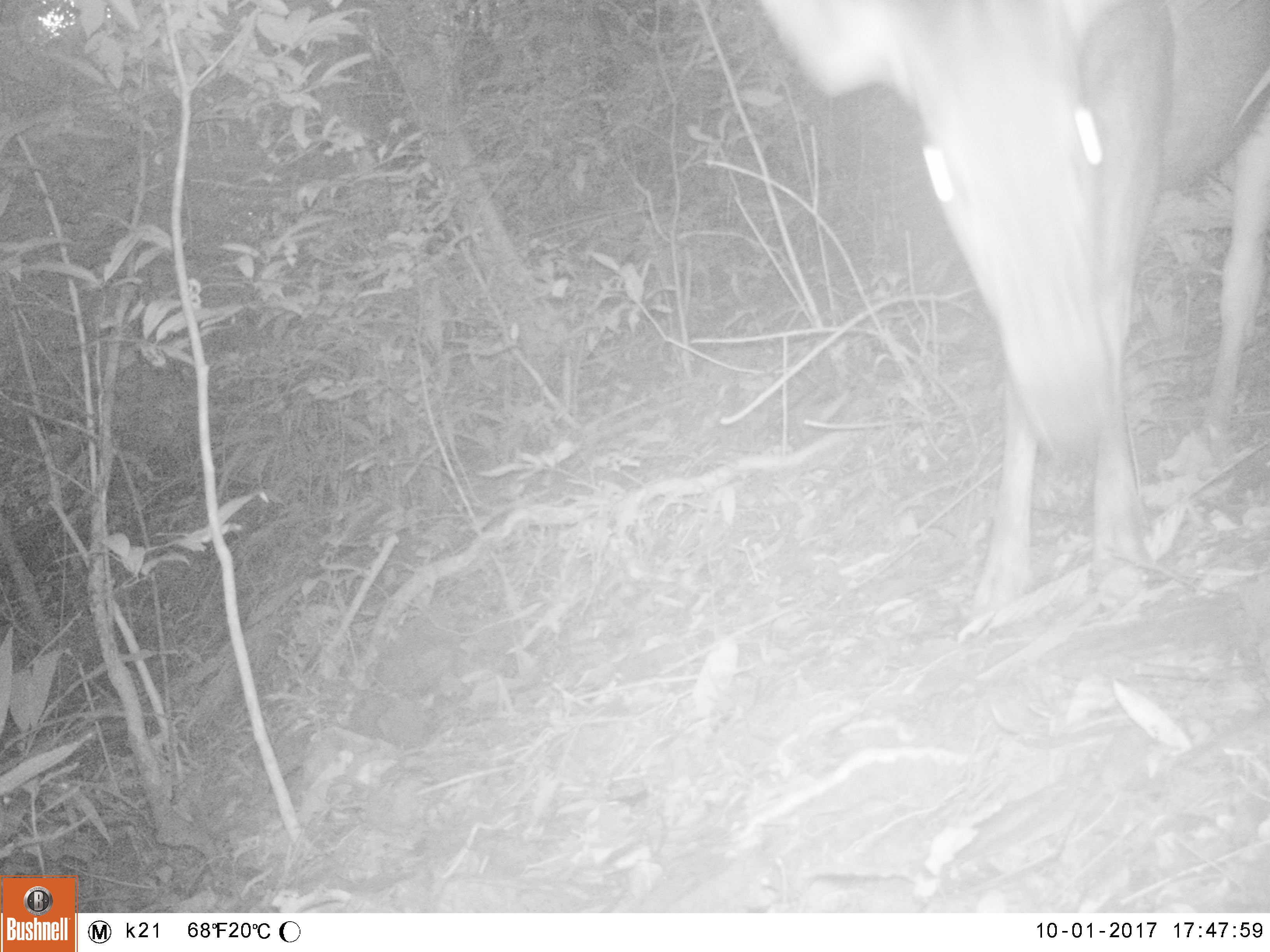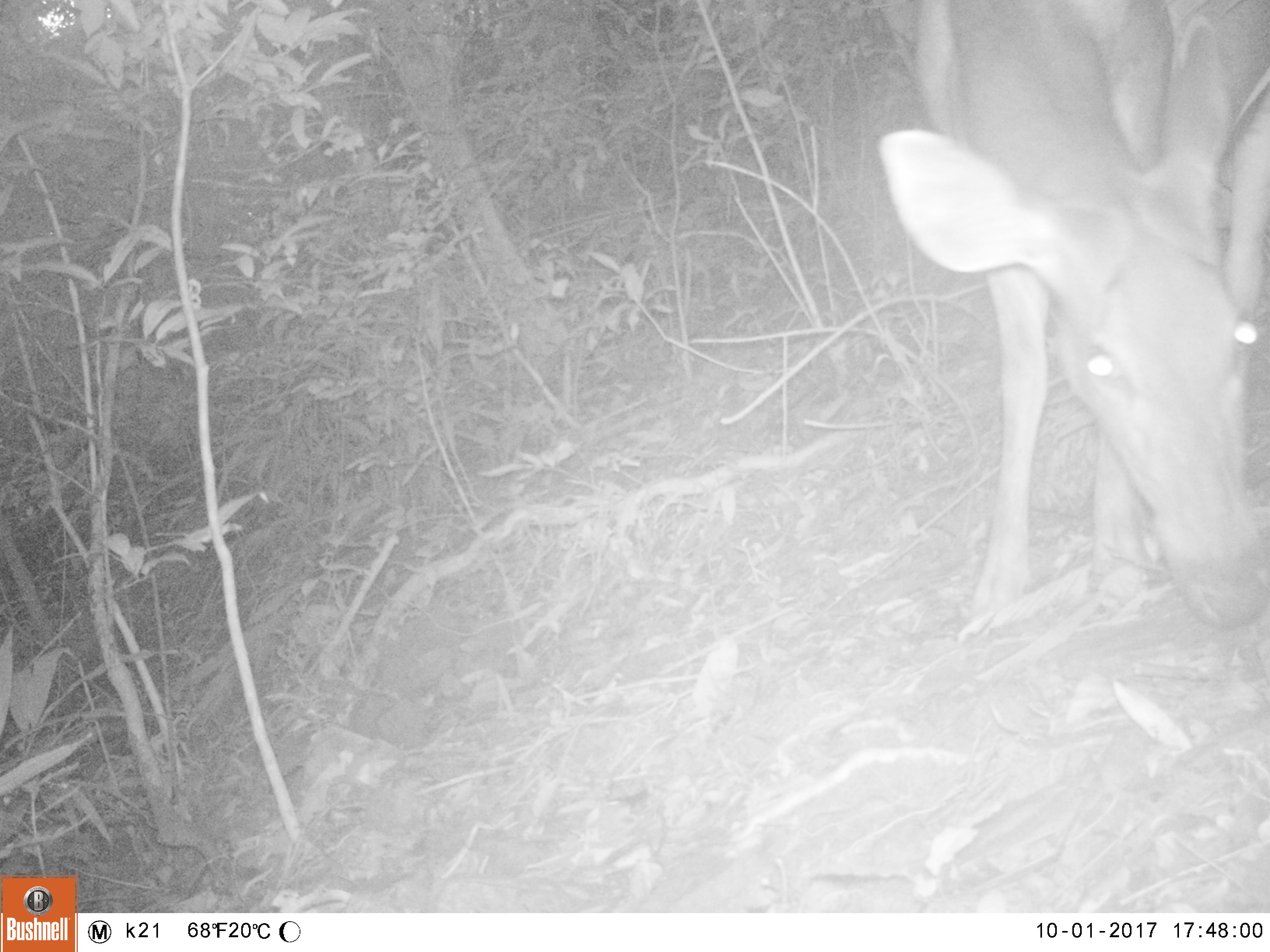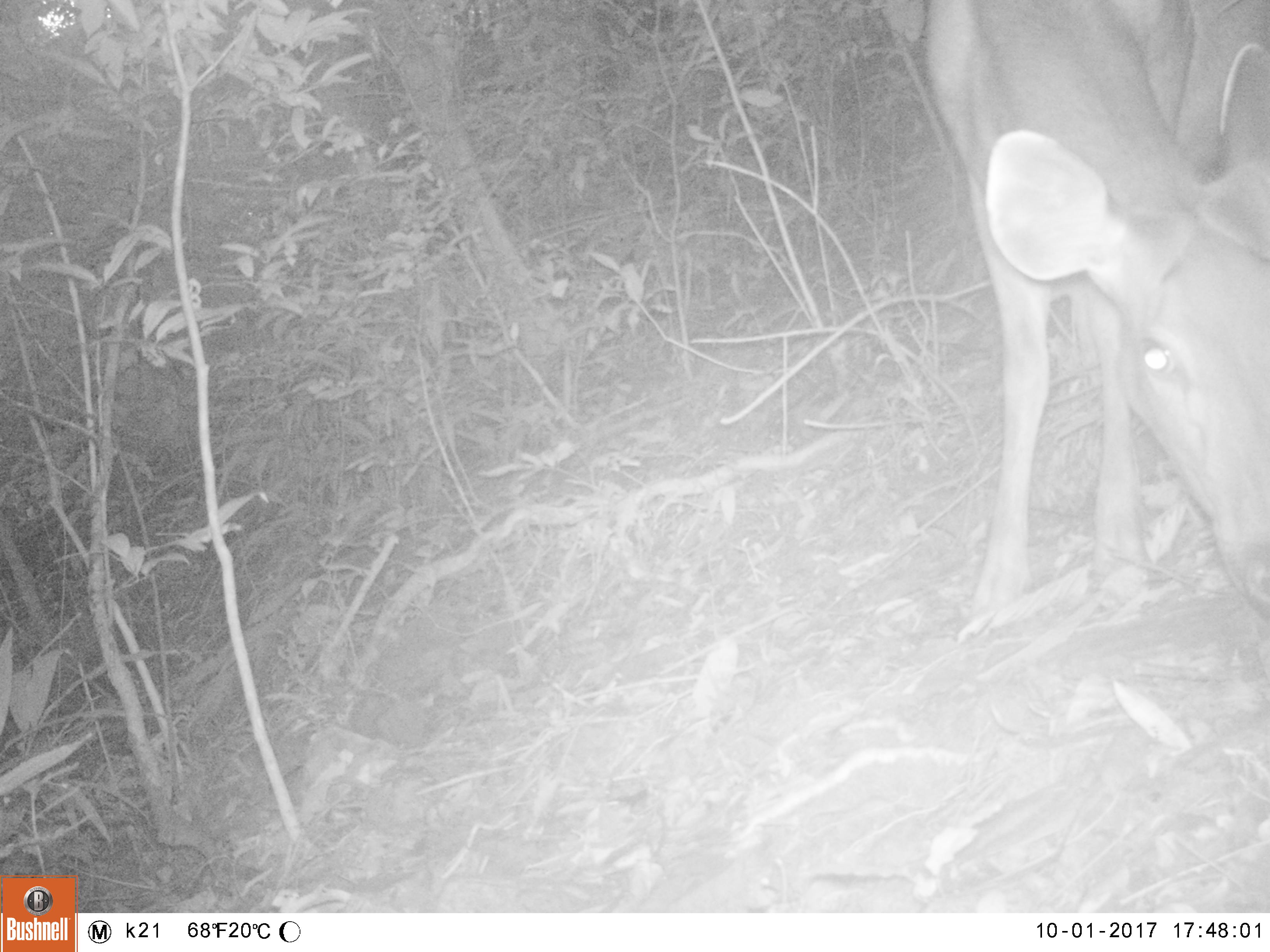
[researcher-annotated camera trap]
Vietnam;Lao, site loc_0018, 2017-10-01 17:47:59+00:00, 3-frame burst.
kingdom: Animalia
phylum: Chordata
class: Mammalia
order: Artiodactyla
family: Cervidae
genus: Rusa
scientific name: Rusa unicolor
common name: sambar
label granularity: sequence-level